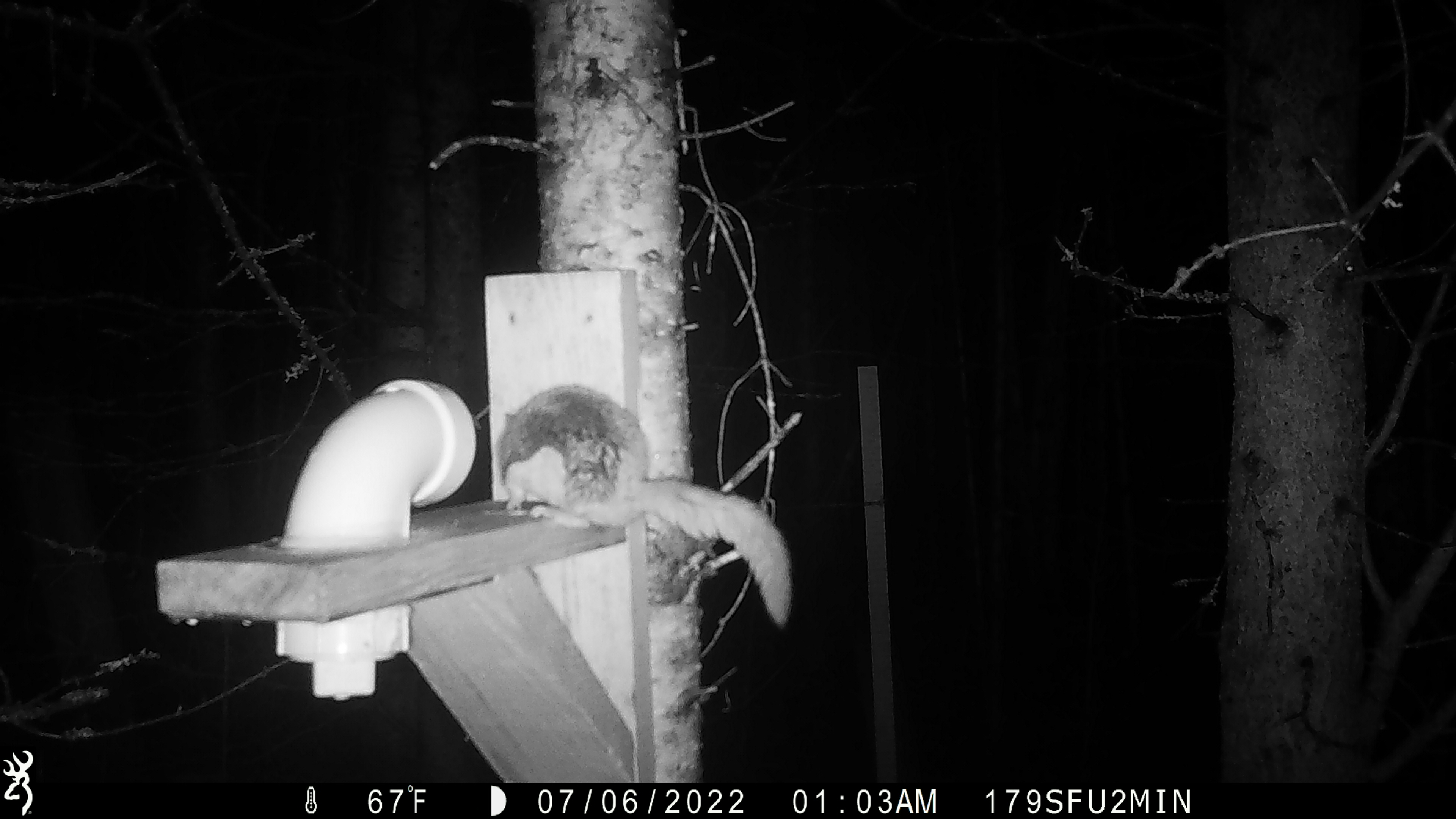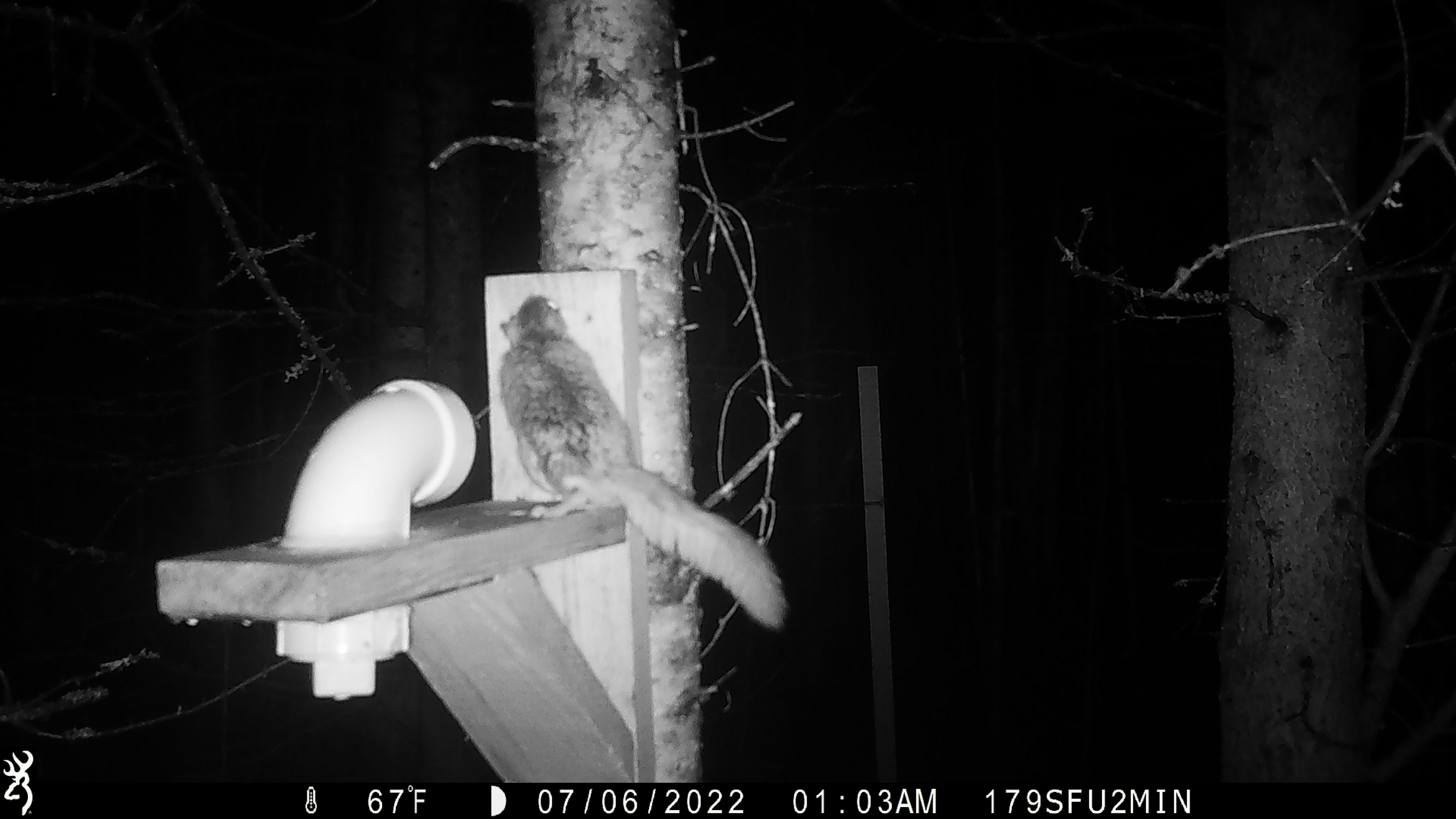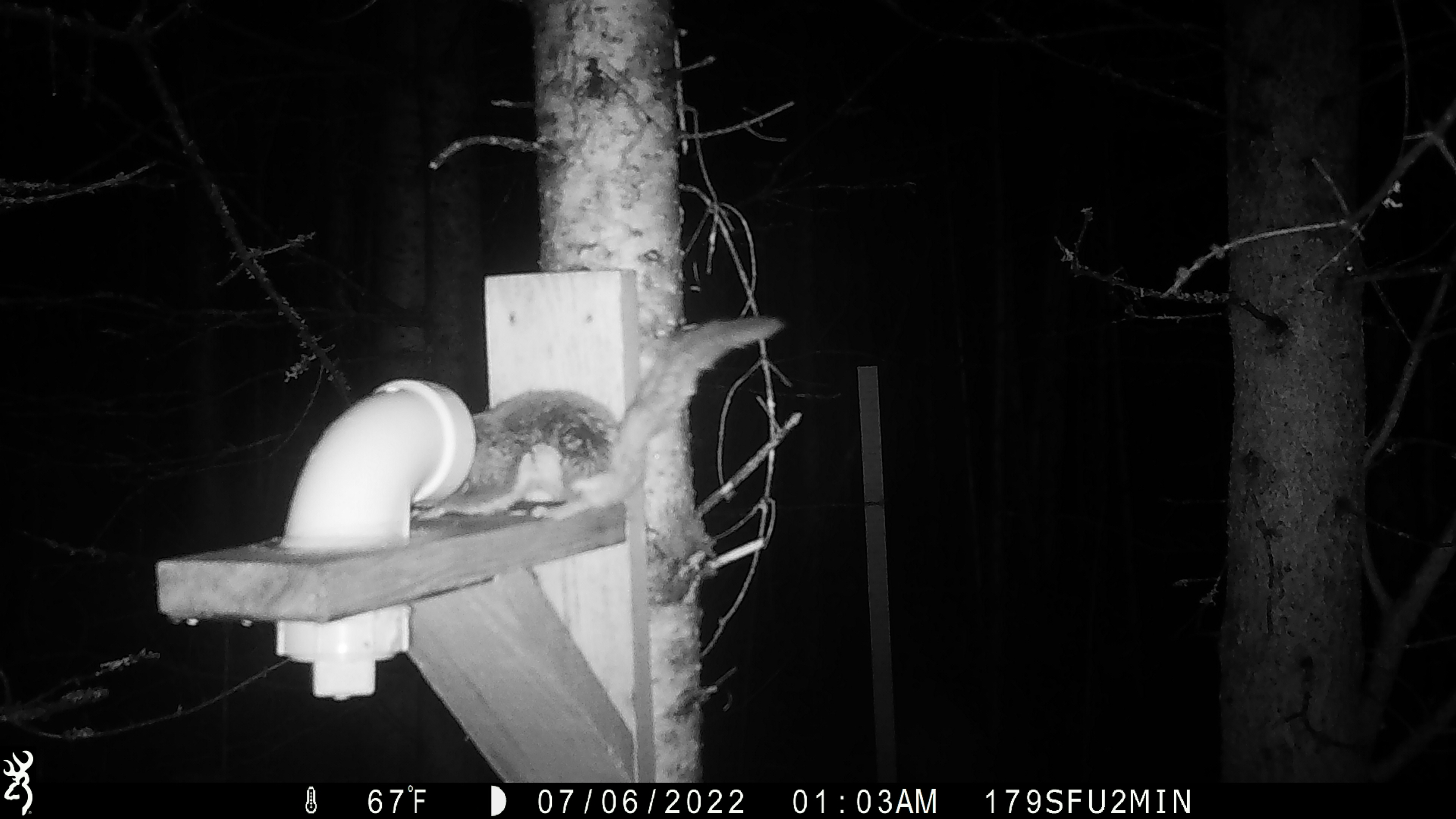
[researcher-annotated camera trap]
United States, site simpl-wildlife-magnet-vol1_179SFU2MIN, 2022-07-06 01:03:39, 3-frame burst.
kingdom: Animalia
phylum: Chordata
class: Mammalia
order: Rodentia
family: Sciuridae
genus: Glaucomys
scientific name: Glaucomys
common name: flying squirrel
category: flying squirrel sp.